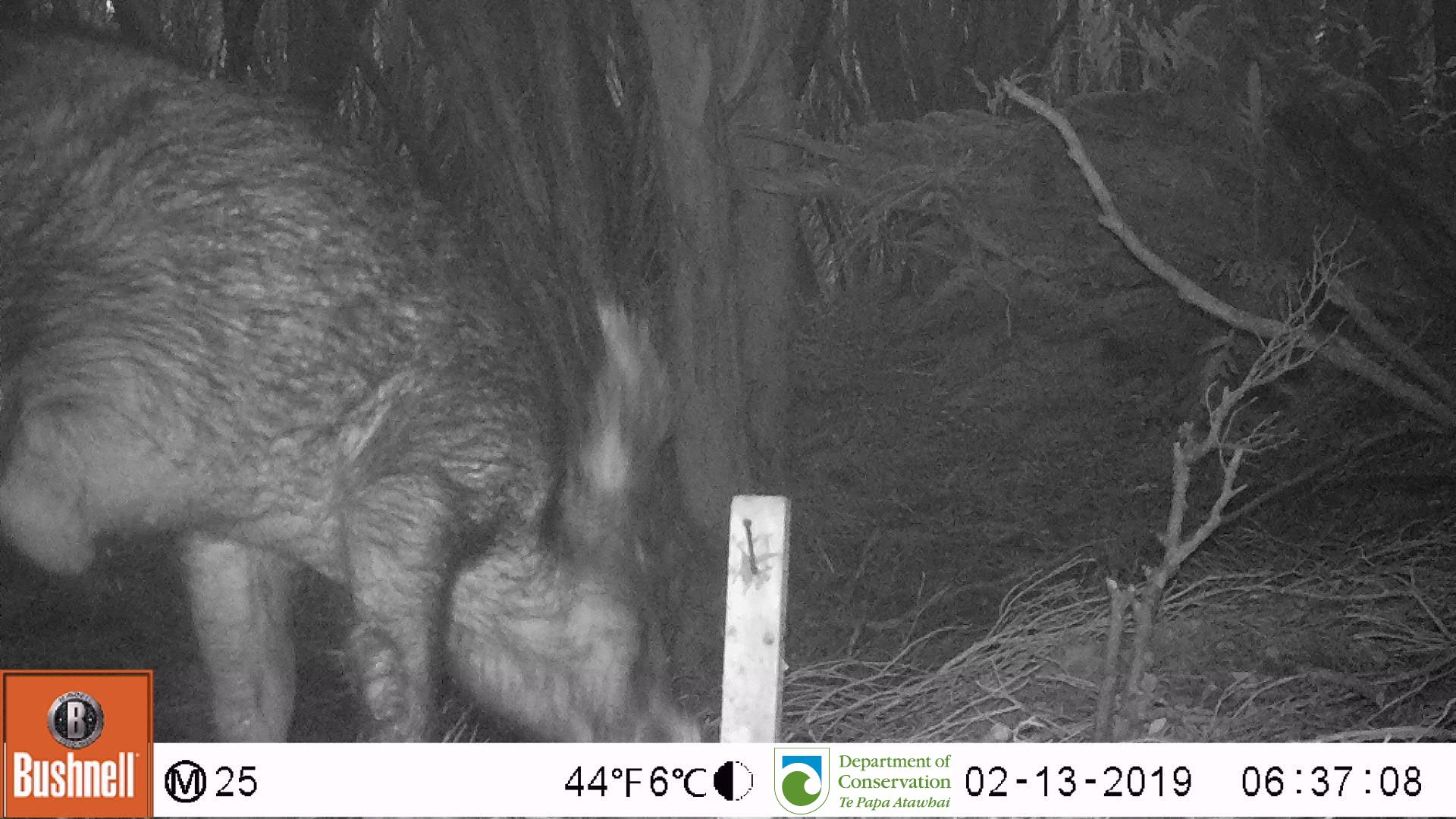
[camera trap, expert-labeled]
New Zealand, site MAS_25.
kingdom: Animalia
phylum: Chordata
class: Mammalia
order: Artiodactyla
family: Suidae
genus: Sus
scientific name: Sus scrofa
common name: pig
Pig (Sus scrofa).